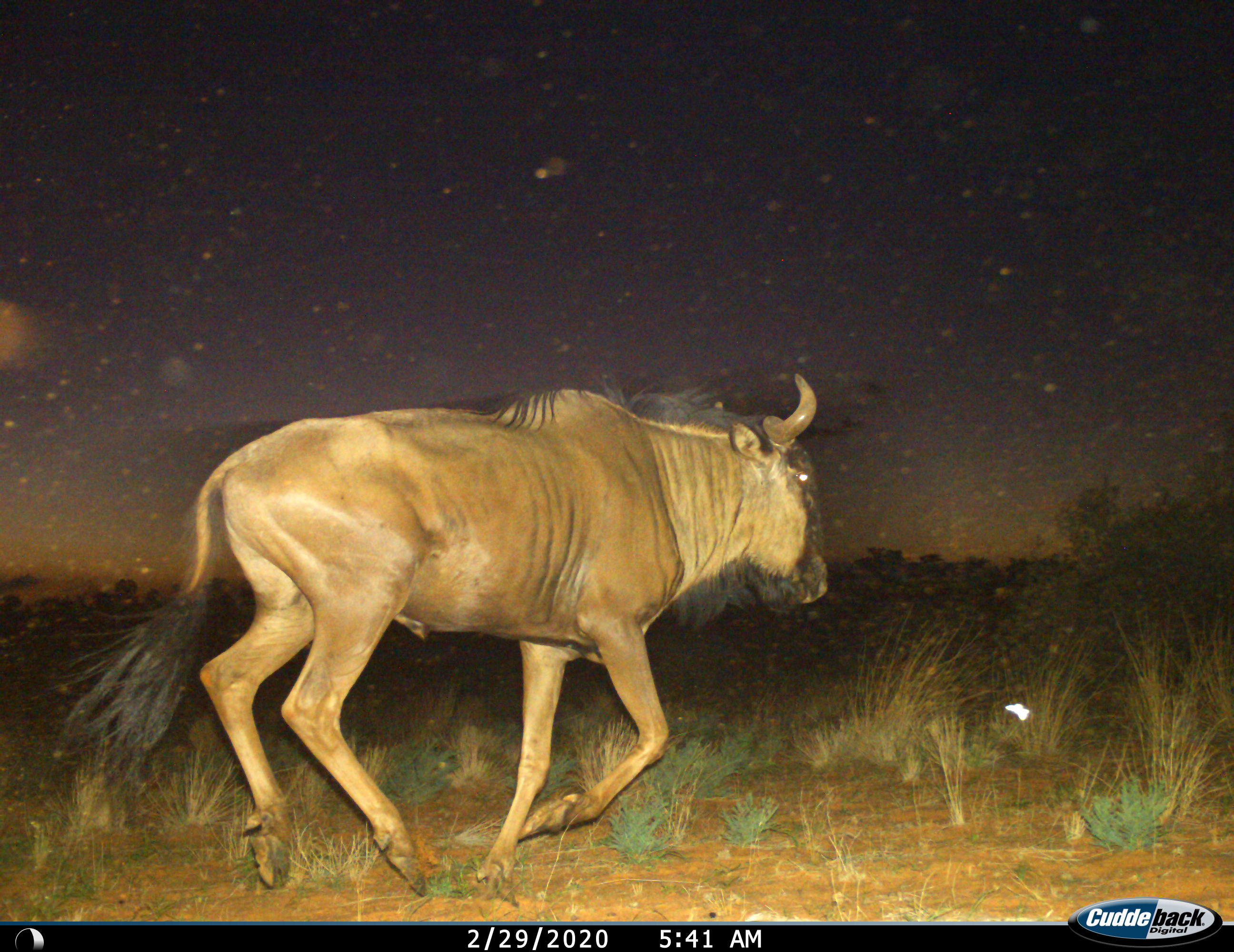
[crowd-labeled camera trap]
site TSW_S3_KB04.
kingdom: Animalia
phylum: Chordata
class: Mammalia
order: Artiodactyla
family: Bovidae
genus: Connochaetes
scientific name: Connochaetes taurinus taurinus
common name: blue wildebeest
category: wildebeestblue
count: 1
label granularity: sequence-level